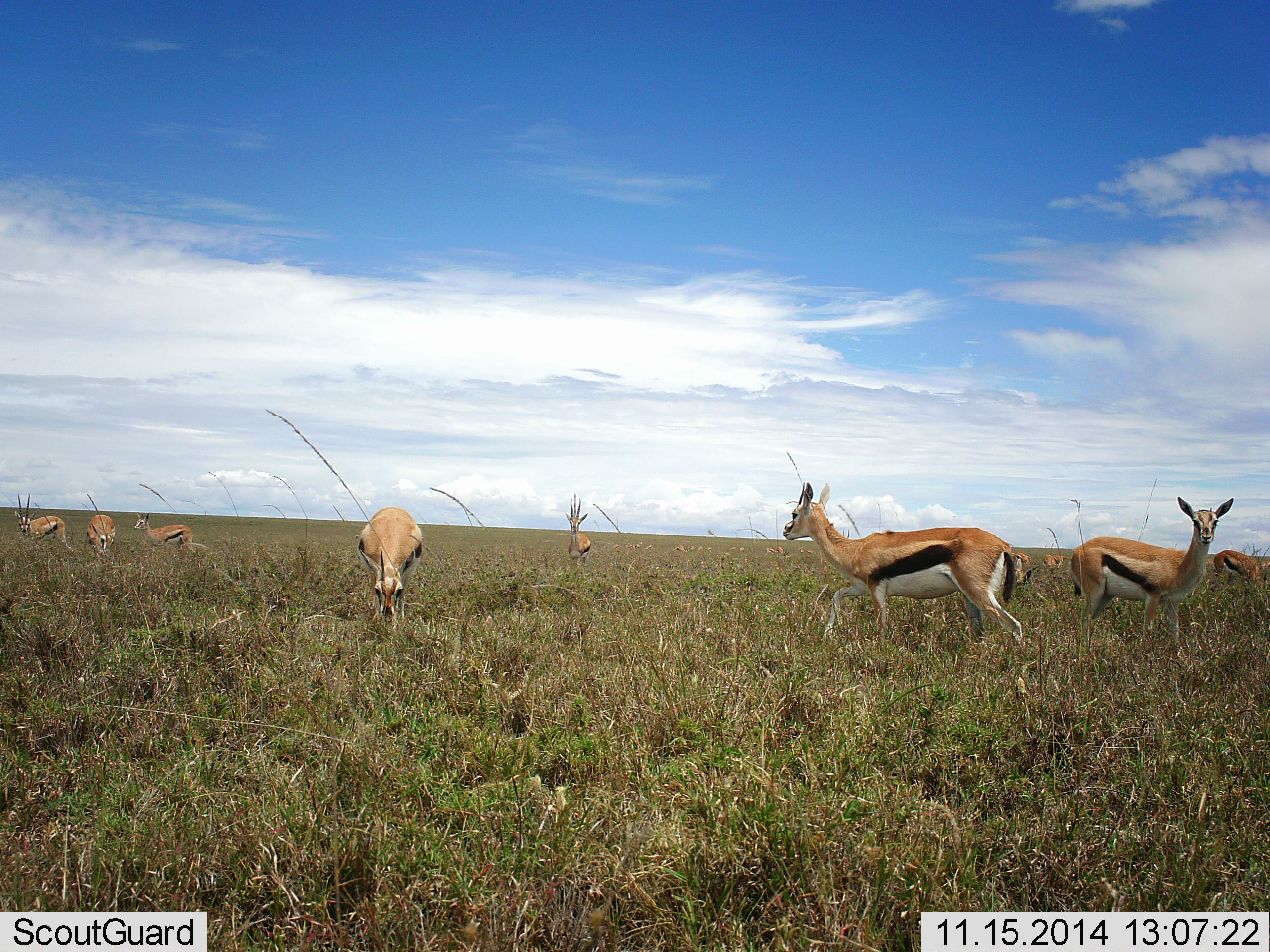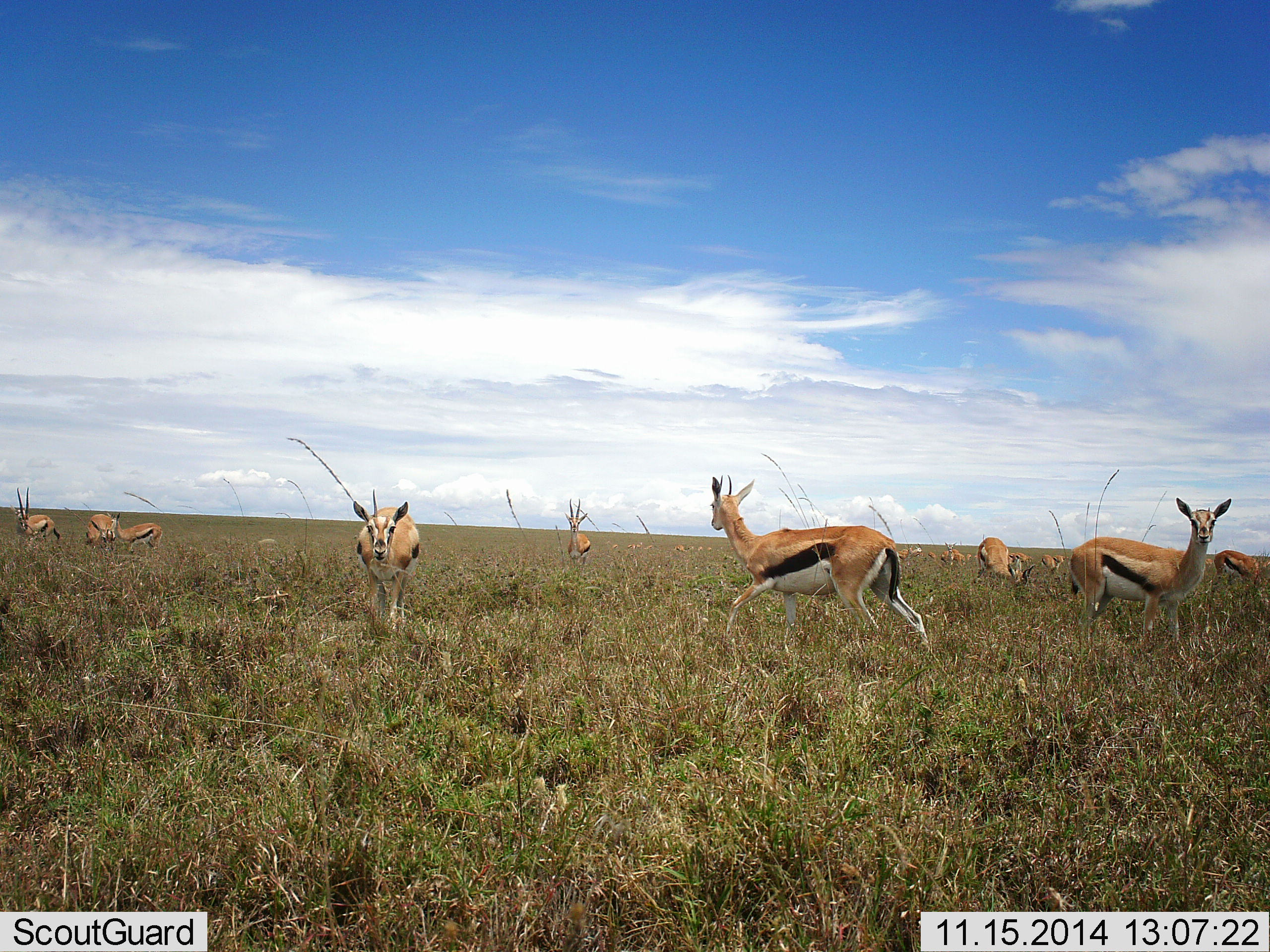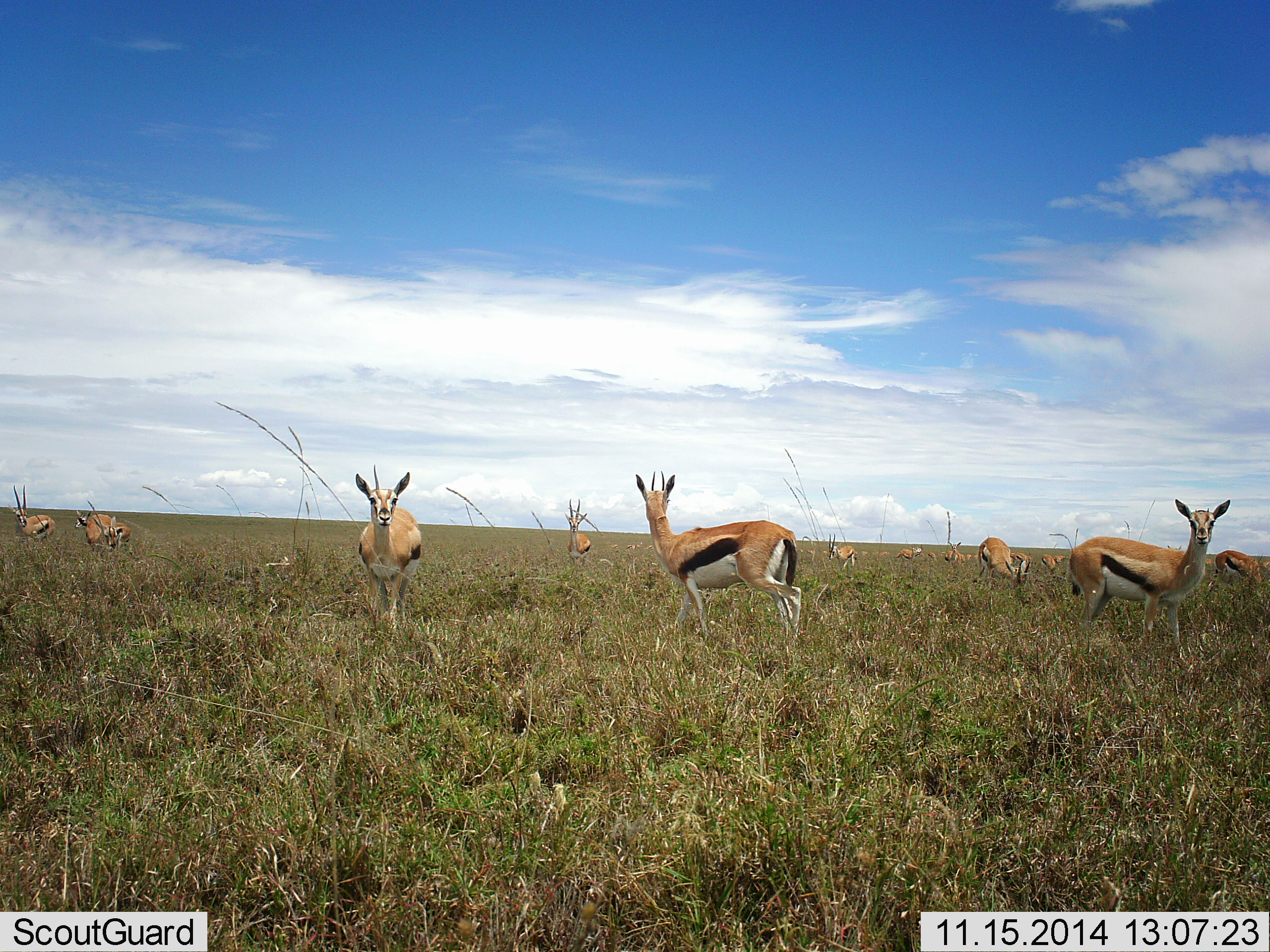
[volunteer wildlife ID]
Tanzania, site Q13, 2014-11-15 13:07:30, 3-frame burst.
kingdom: Animalia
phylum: Chordata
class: Mammalia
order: Artiodactyla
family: Bovidae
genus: Eudorcas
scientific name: Eudorcas thomsonii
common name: thomson's gazelle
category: gazellethomsons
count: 11-50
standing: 90%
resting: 10%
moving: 90%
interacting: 0%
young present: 0%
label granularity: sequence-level